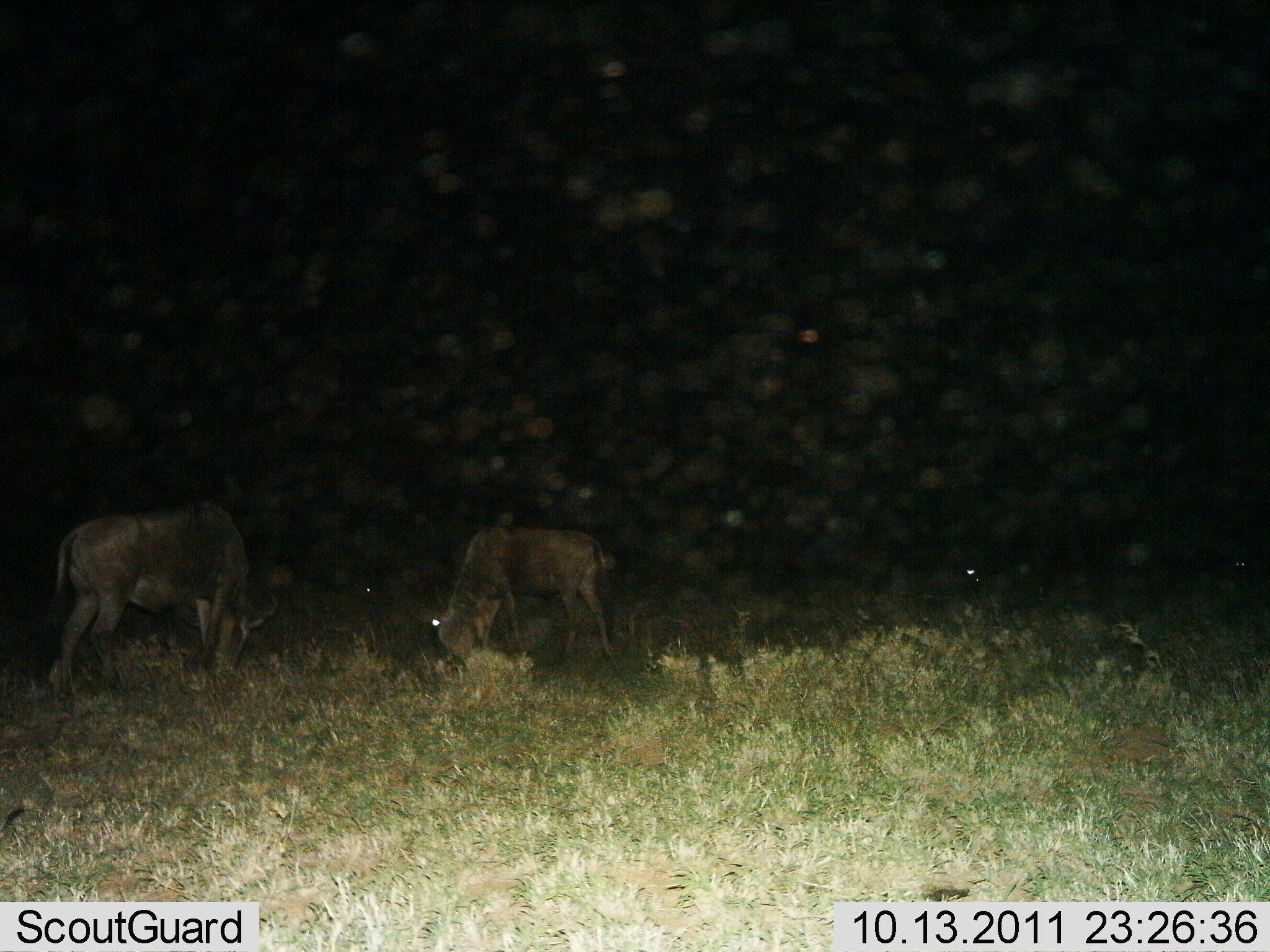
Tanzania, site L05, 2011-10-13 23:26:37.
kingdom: Animalia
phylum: Chordata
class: Mammalia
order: Artiodactyla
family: Bovidae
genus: Connochaetes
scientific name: Connochaetes taurinus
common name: blue wildebeest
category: wildebeest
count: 2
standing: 38%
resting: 8%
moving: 0%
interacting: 0%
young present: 8%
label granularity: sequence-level